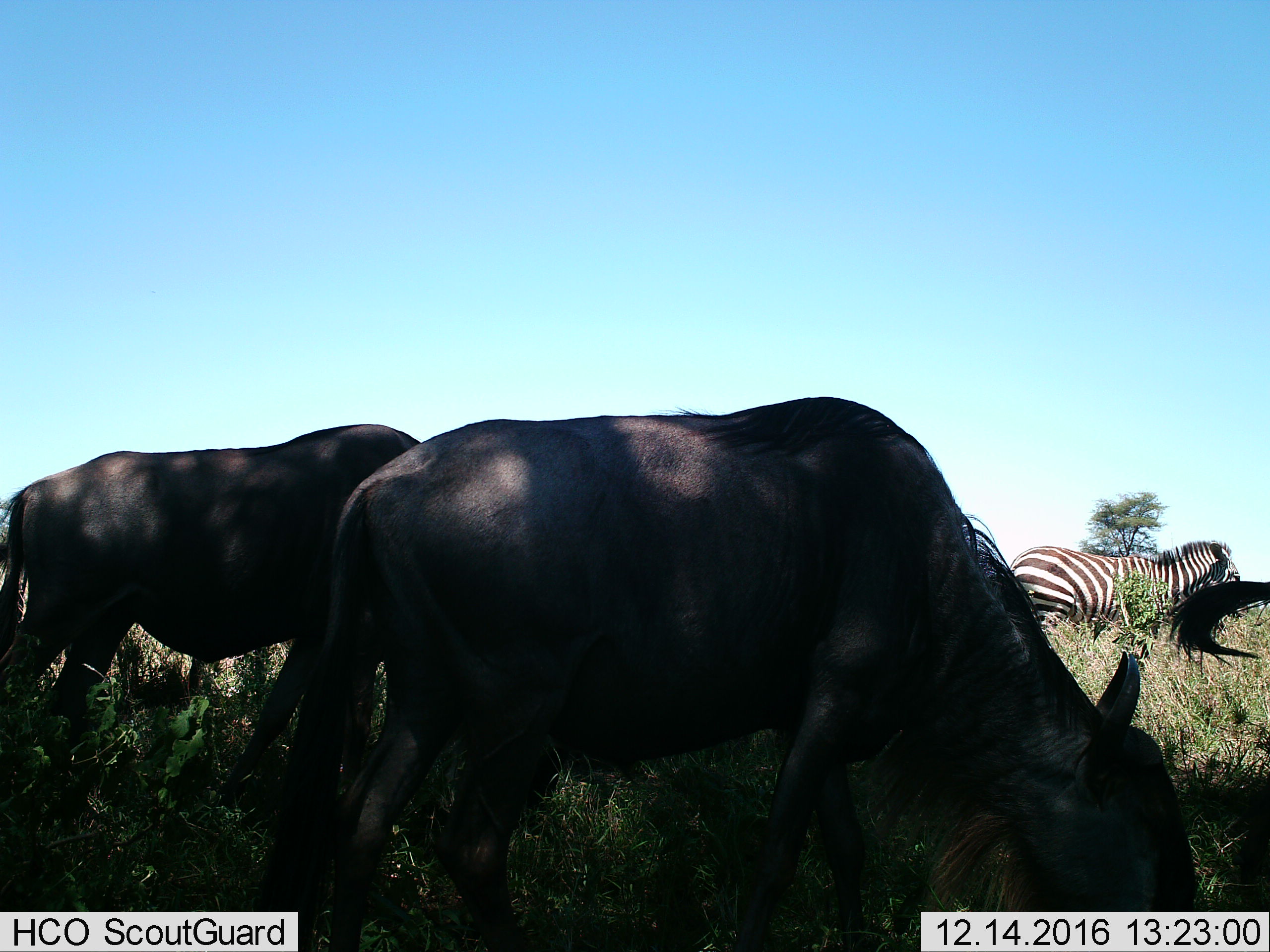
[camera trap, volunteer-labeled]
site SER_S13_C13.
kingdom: Animalia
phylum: Chordata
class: Mammalia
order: Artiodactyla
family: Bovidae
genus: Connochaetes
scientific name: Connochaetes taurinus taurinus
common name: blue wildebeest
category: wildebeestblue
Wildebeestblue (blue wildebeest) (Connochaetes taurinus taurinus), count 3. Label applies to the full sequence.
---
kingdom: Animalia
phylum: Chordata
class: Mammalia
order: Perissodactyla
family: Equidae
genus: Equus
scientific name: Equus quagga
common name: plains zebra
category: zebraplains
Zebraplains (plains zebra) (Equus quagga), count 1. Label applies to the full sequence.